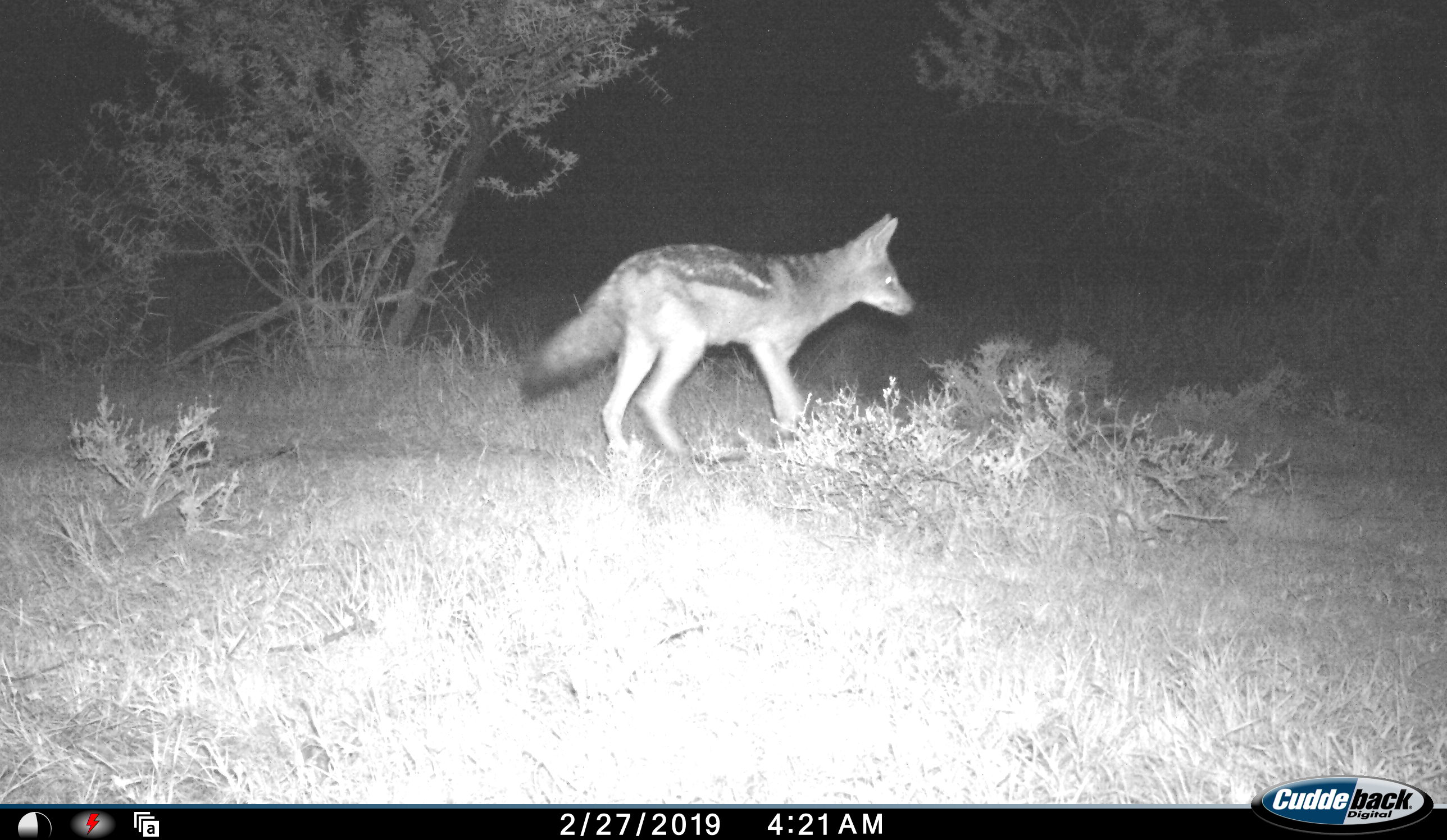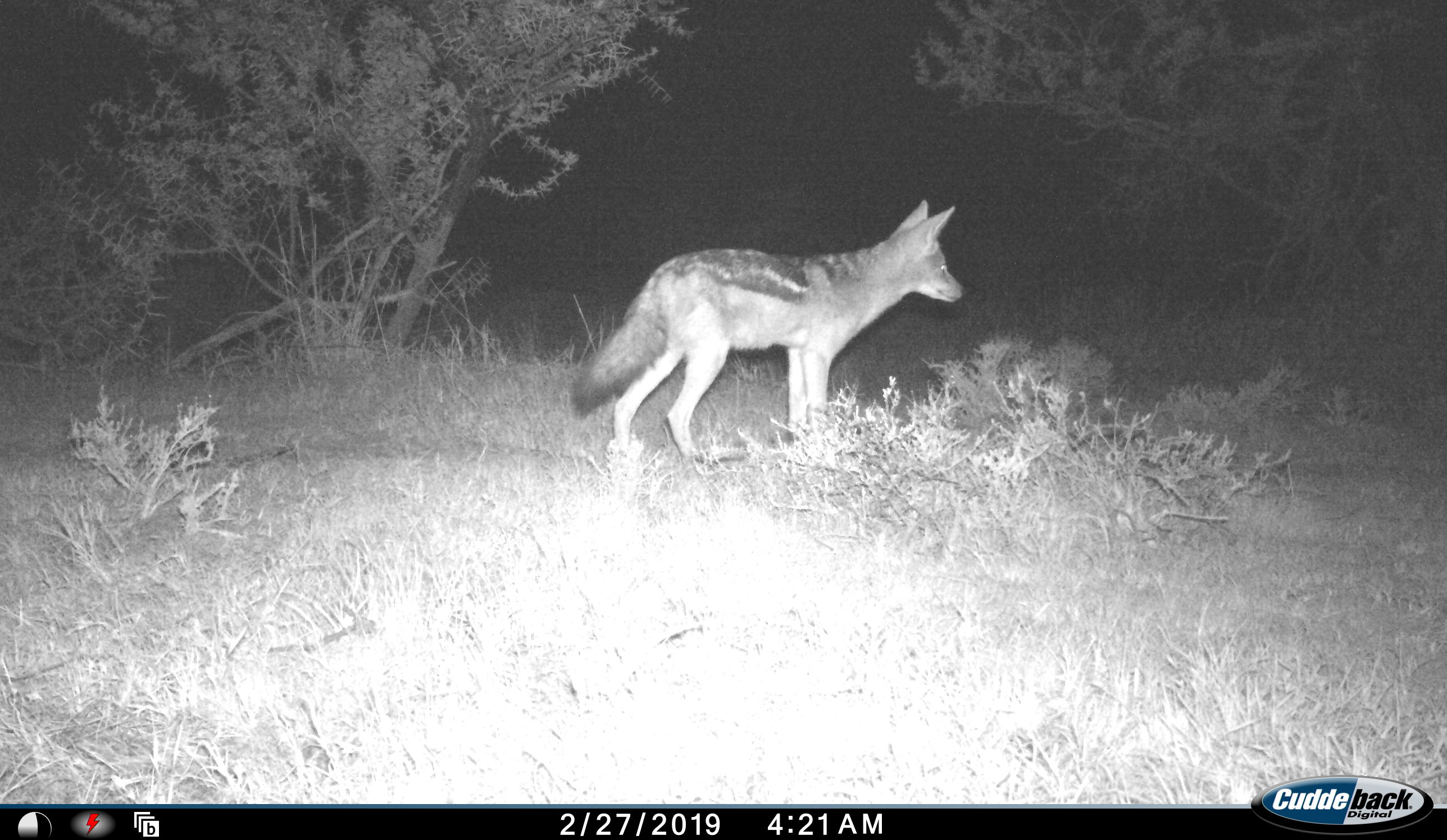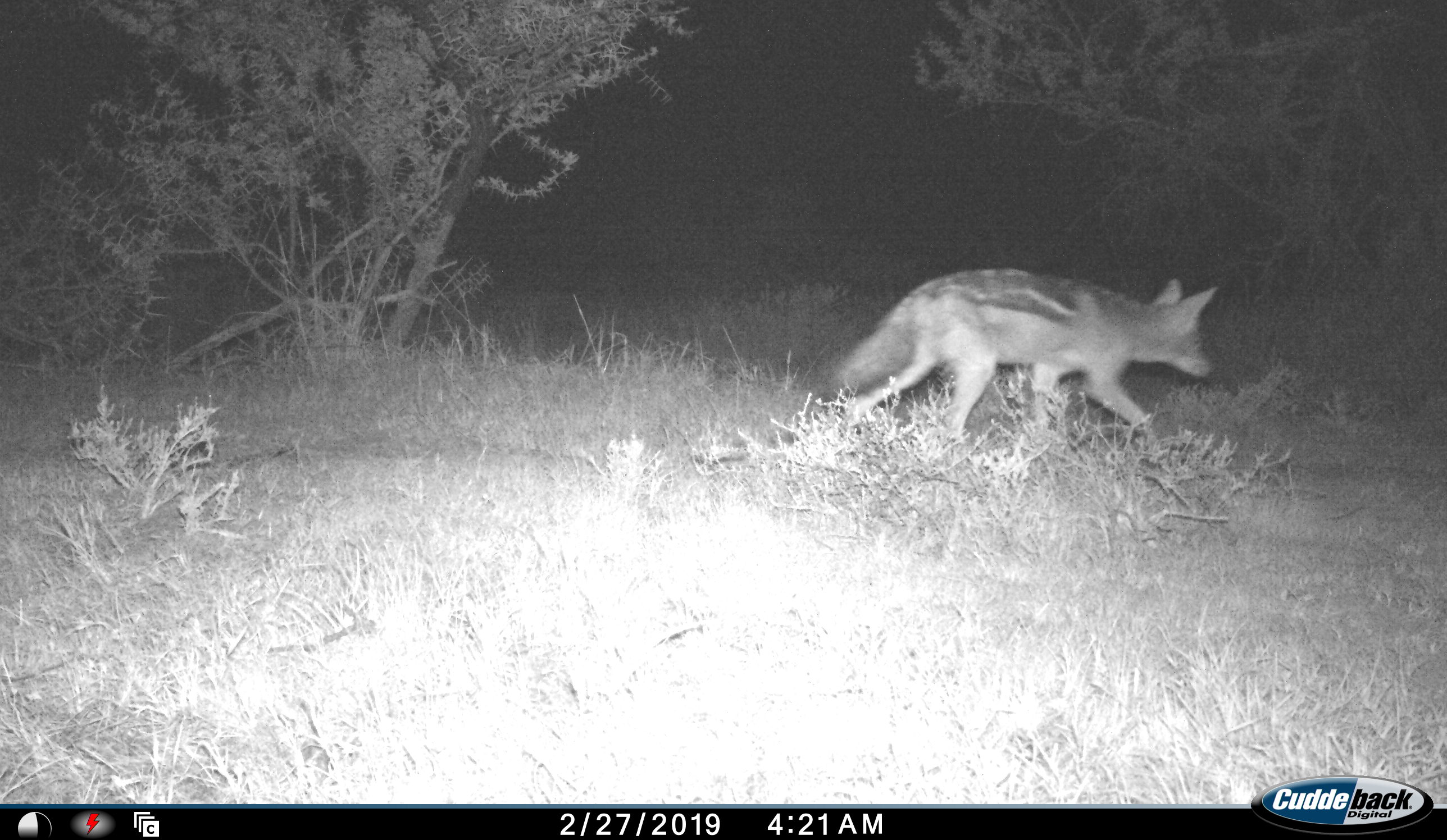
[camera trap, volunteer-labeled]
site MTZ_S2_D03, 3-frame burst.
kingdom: Animalia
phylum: Chordata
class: Mammalia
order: Carnivora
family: Canidae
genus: Lupulella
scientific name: Lupulella mesomelas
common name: black-backed jackal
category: jackalblackbacked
Jackalblackbacked (black-backed jackal) (Lupulella mesomelas), count 1. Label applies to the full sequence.